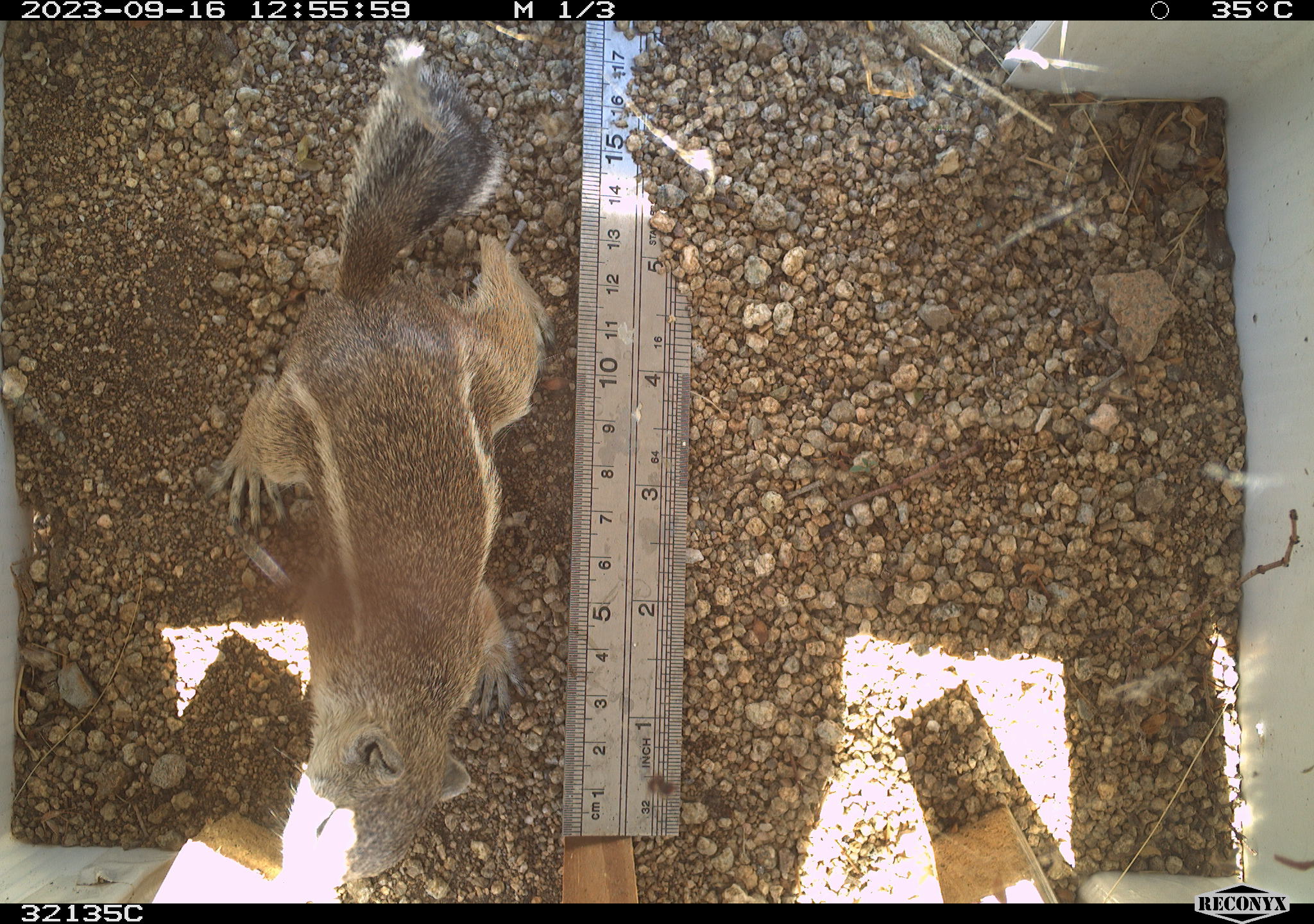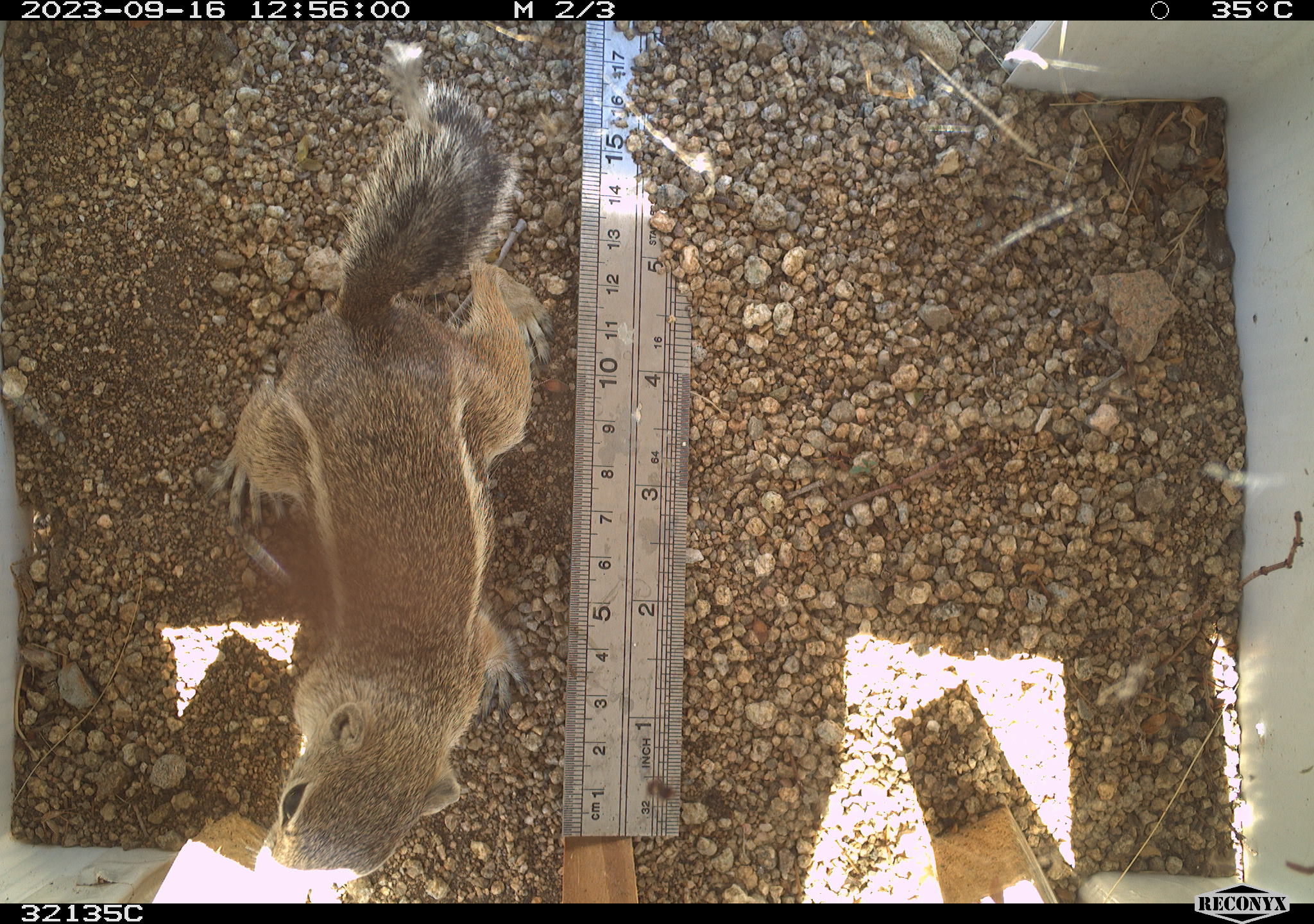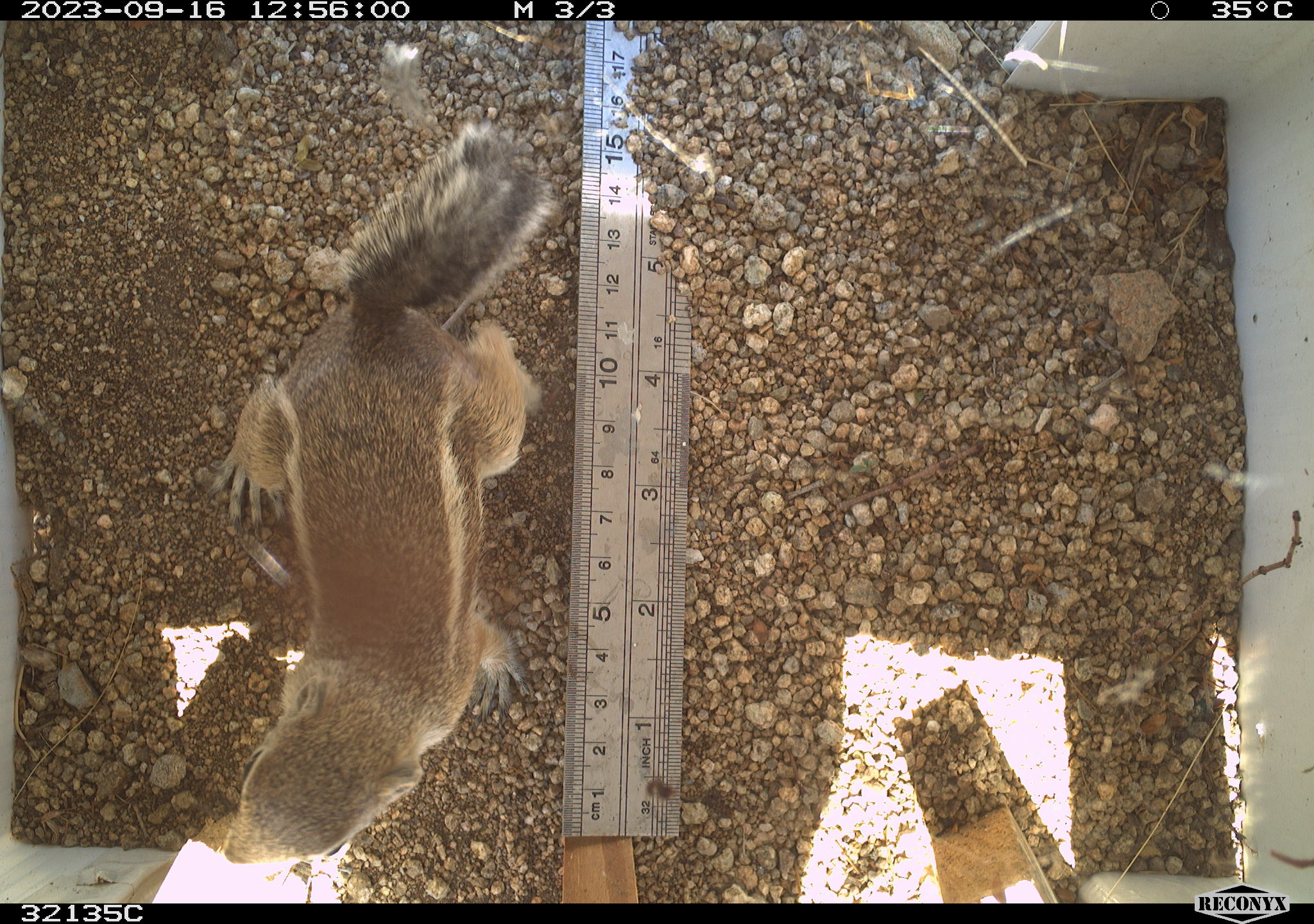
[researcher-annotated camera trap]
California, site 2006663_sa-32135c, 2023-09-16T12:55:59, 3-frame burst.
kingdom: Animalia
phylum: Chordata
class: Mammalia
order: Rodentia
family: Sciuridae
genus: Ammospermophilus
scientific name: Ammospermophilus leucurus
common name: white-tailed antelope squirrel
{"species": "white-tailed antelope squirrel (Ammospermophilus leucurus)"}